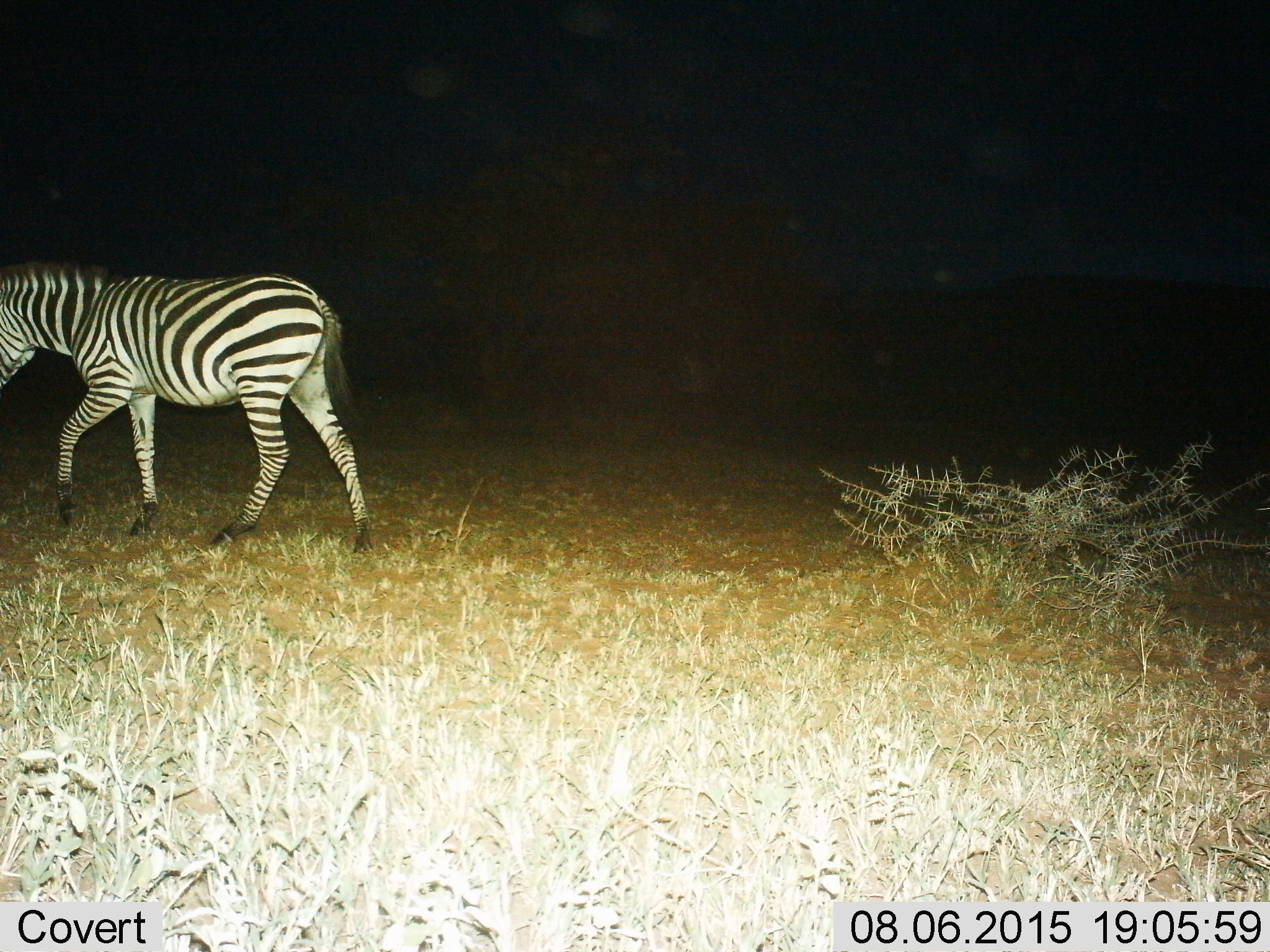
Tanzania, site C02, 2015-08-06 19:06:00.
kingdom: Animalia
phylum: Chordata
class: Mammalia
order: Perissodactyla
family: Equidae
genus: Equus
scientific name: Equus quagga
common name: plains zebra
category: zebra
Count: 1.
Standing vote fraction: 16%.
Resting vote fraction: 0%.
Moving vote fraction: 89%.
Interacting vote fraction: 0%.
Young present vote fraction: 0%.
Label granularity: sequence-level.